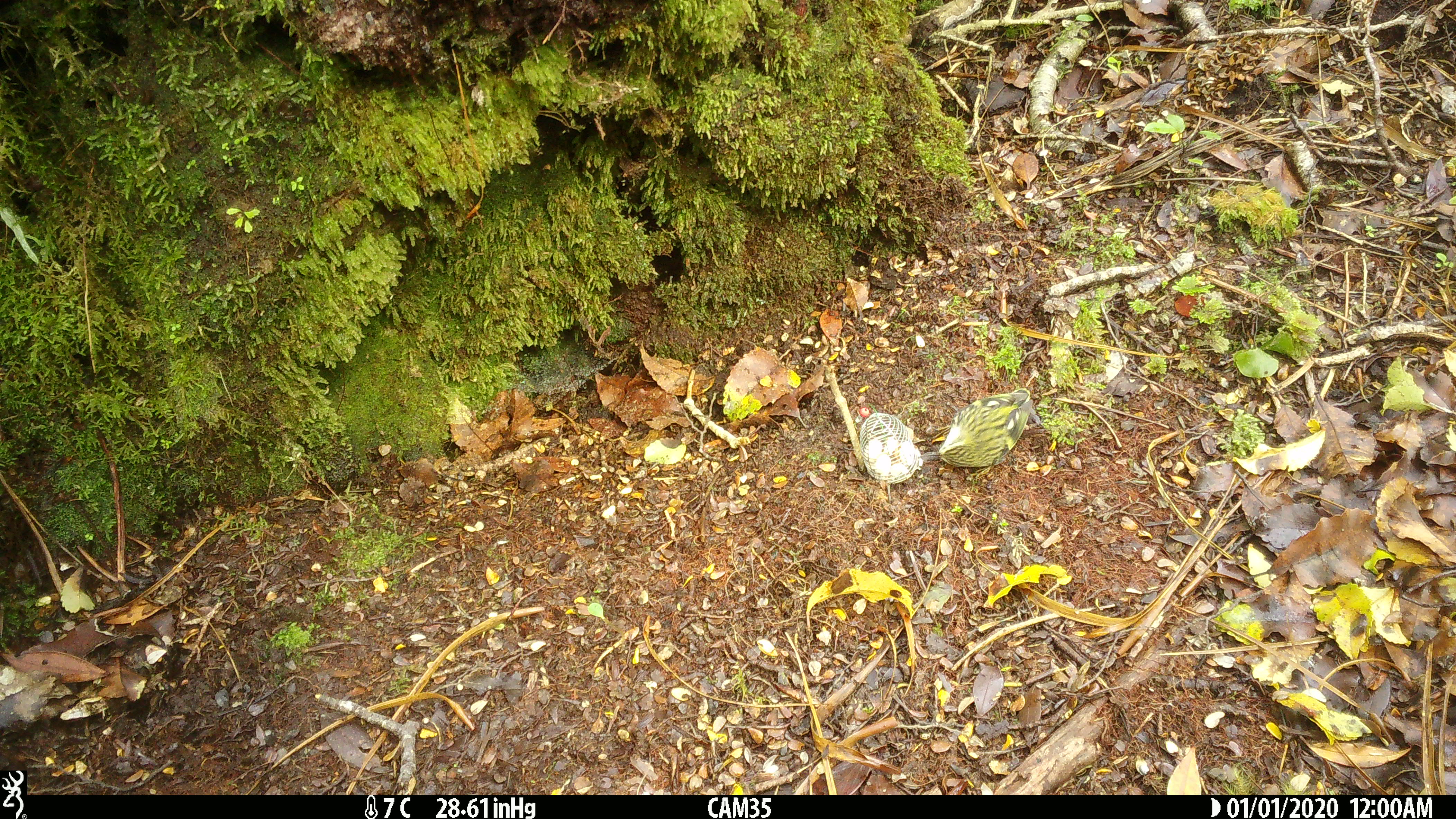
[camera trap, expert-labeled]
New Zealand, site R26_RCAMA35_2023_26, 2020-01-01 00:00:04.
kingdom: Animalia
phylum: Chordata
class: Aves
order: Passeriformes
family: Acanthisittidae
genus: Acanthisitta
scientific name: Acanthisitta chloris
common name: rifleman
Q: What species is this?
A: Rifleman (Acanthisitta chloris).